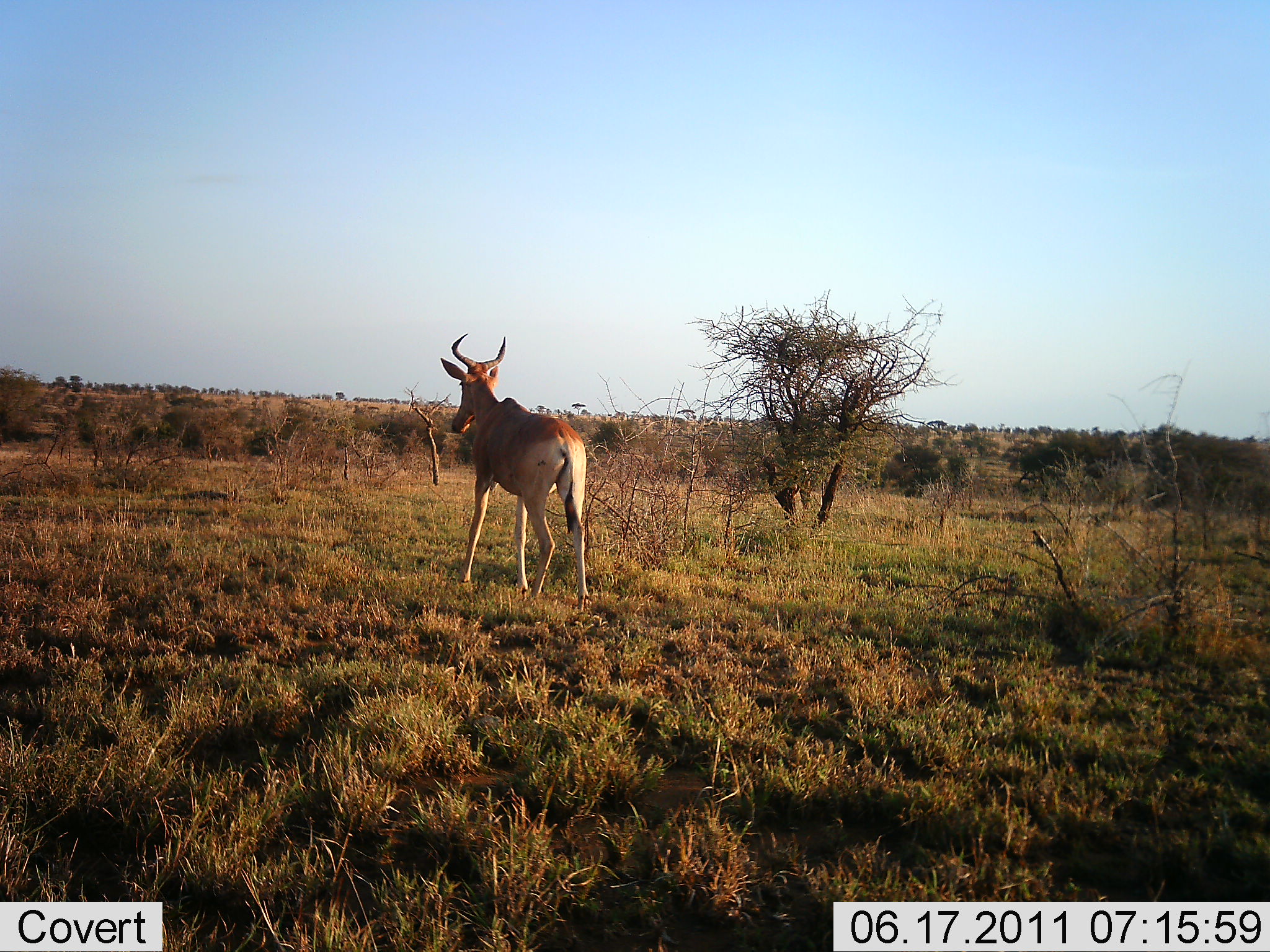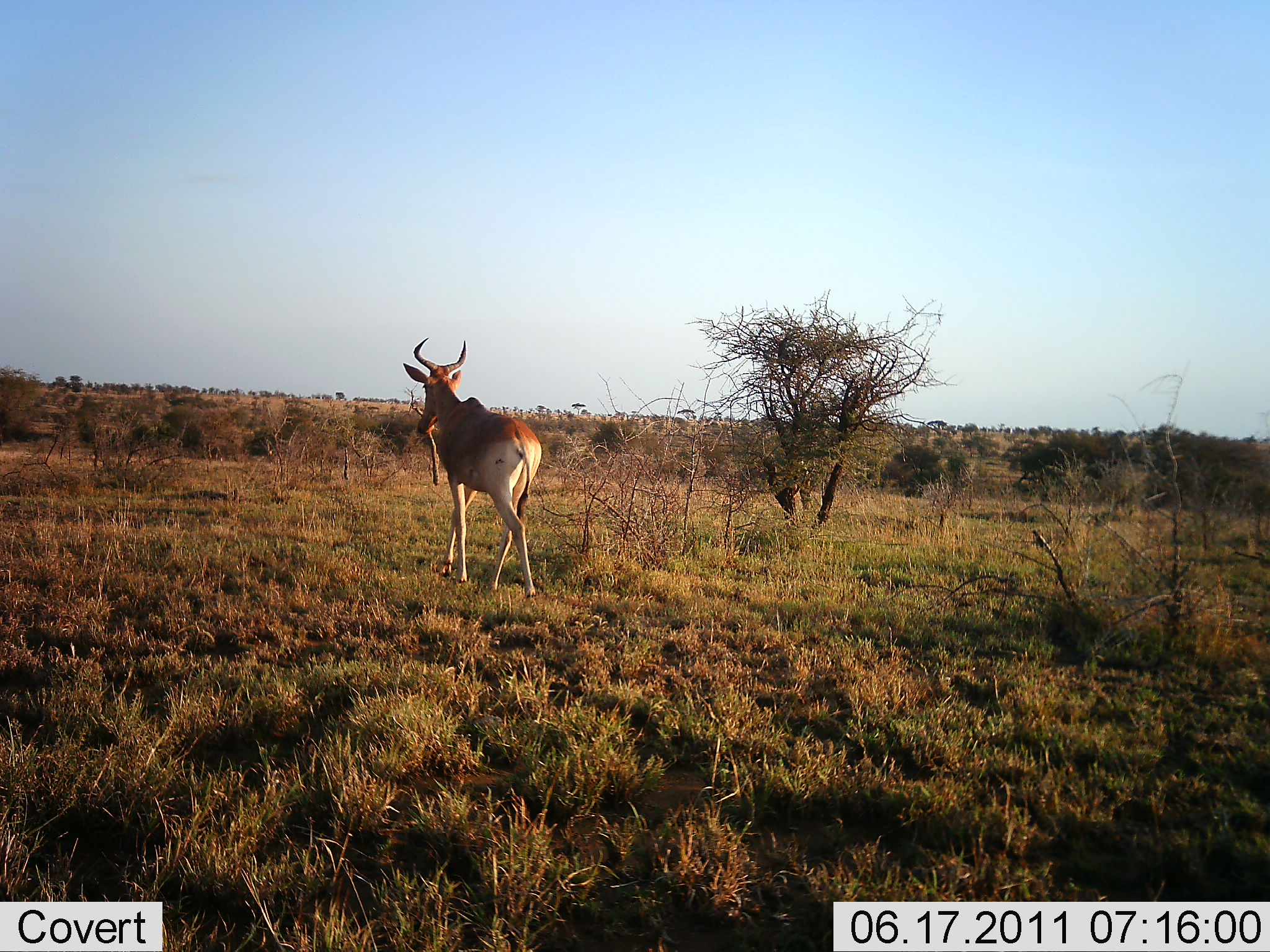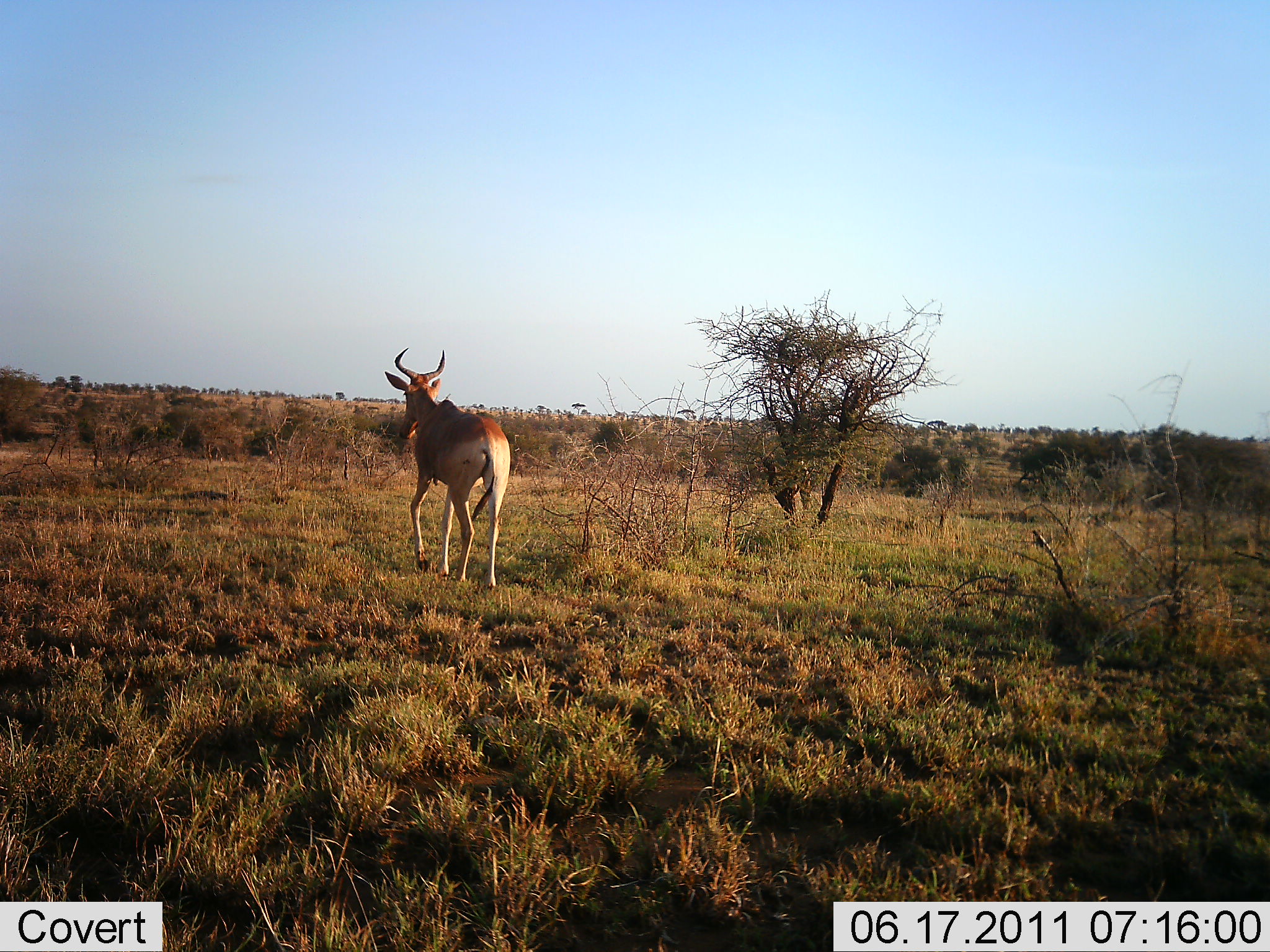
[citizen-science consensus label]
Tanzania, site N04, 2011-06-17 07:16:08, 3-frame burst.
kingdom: Animalia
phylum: Chordata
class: Mammalia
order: Artiodactyla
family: Bovidae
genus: Alcelaphus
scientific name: Alcelaphus buselaphus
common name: hartebeest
Hartebeest (Alcelaphus buselaphus), count 1. Behavior (volunteer vote fractions): standing 17%, resting 0%, moving 100%, interacting 0%. Young present (vote fraction): 0%. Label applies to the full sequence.